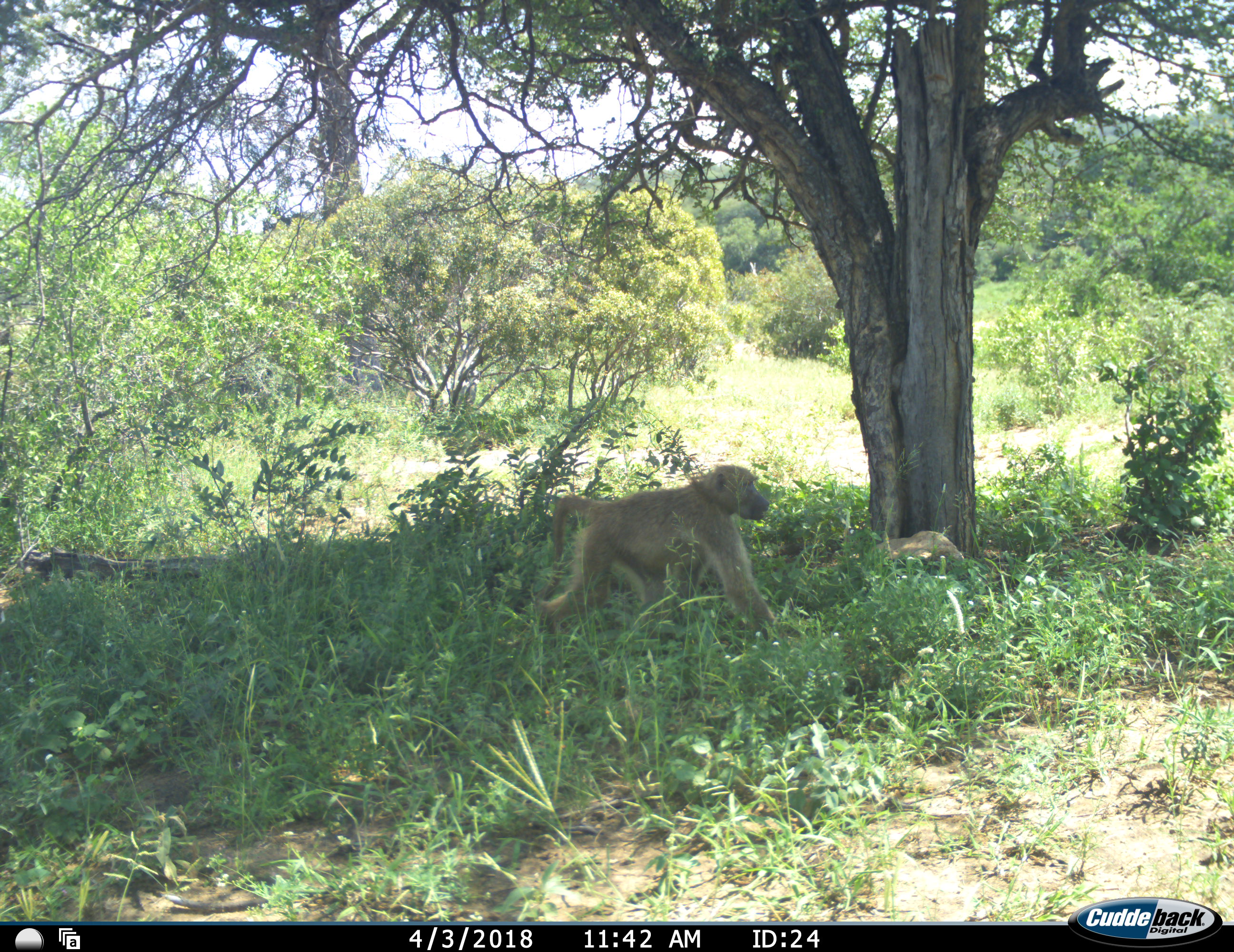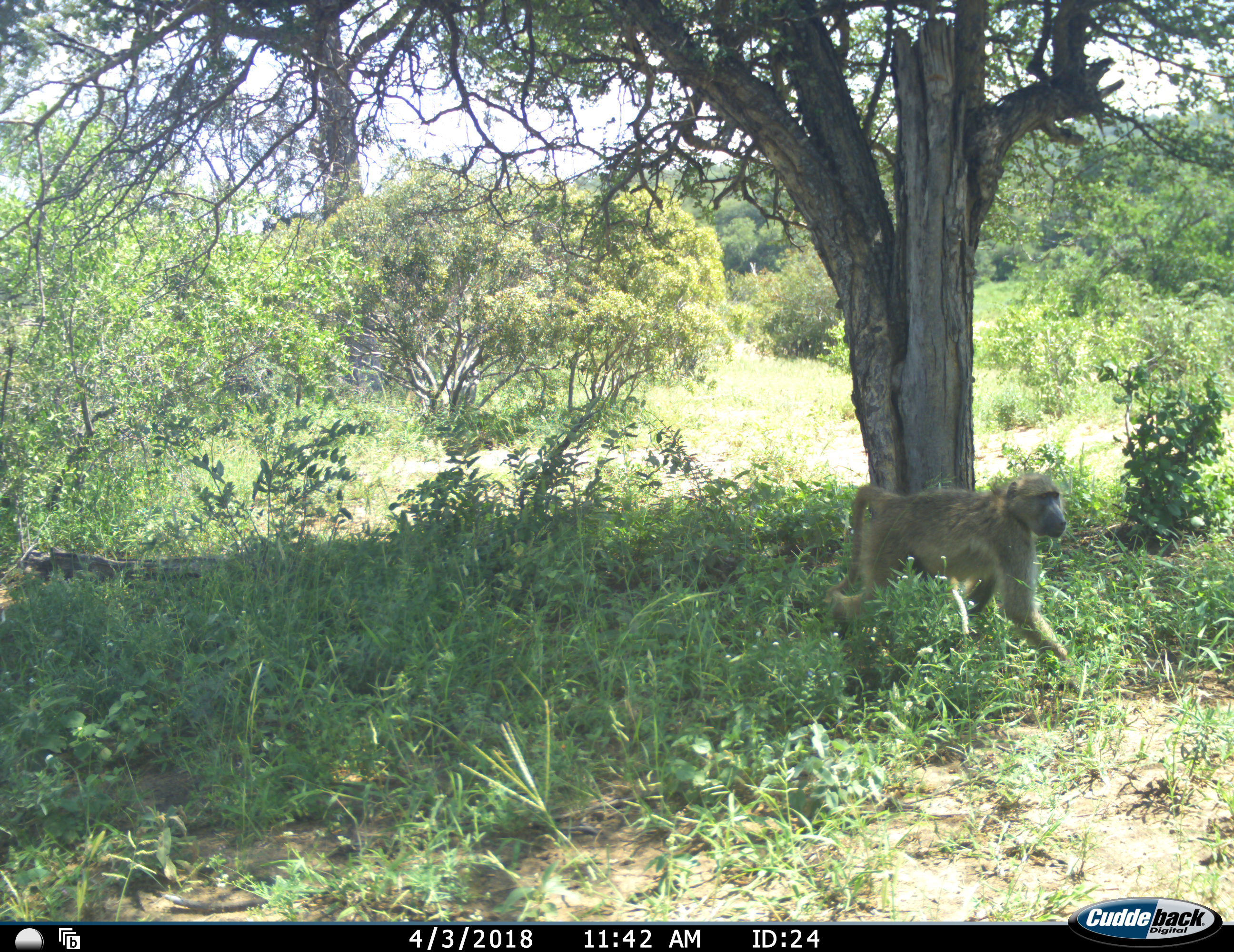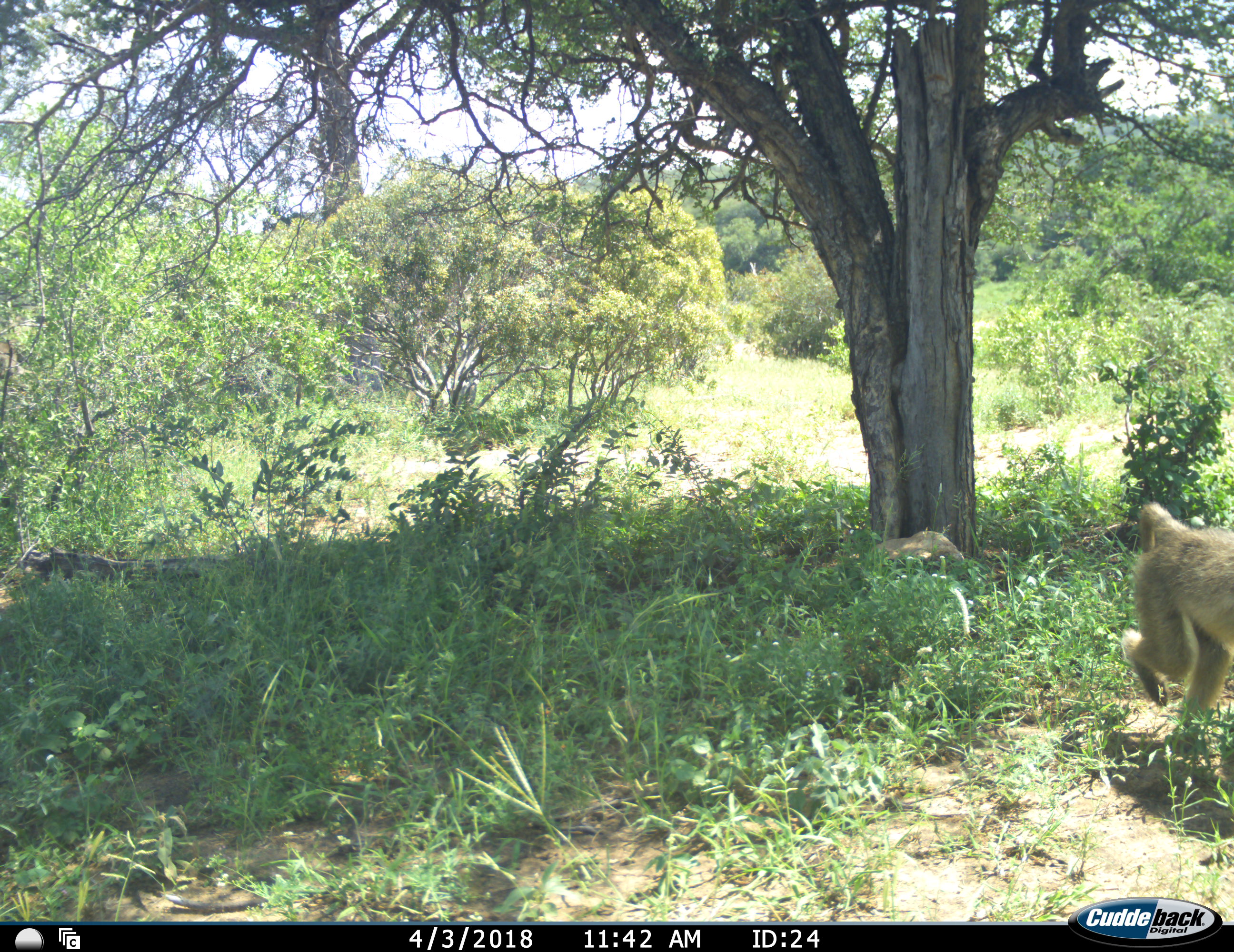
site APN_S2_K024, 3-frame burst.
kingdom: Animalia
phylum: Chordata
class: Mammalia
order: Primates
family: Cercopithecidae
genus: Papio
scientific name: Papio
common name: baboon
Baboon (Papio), count 1. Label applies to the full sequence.